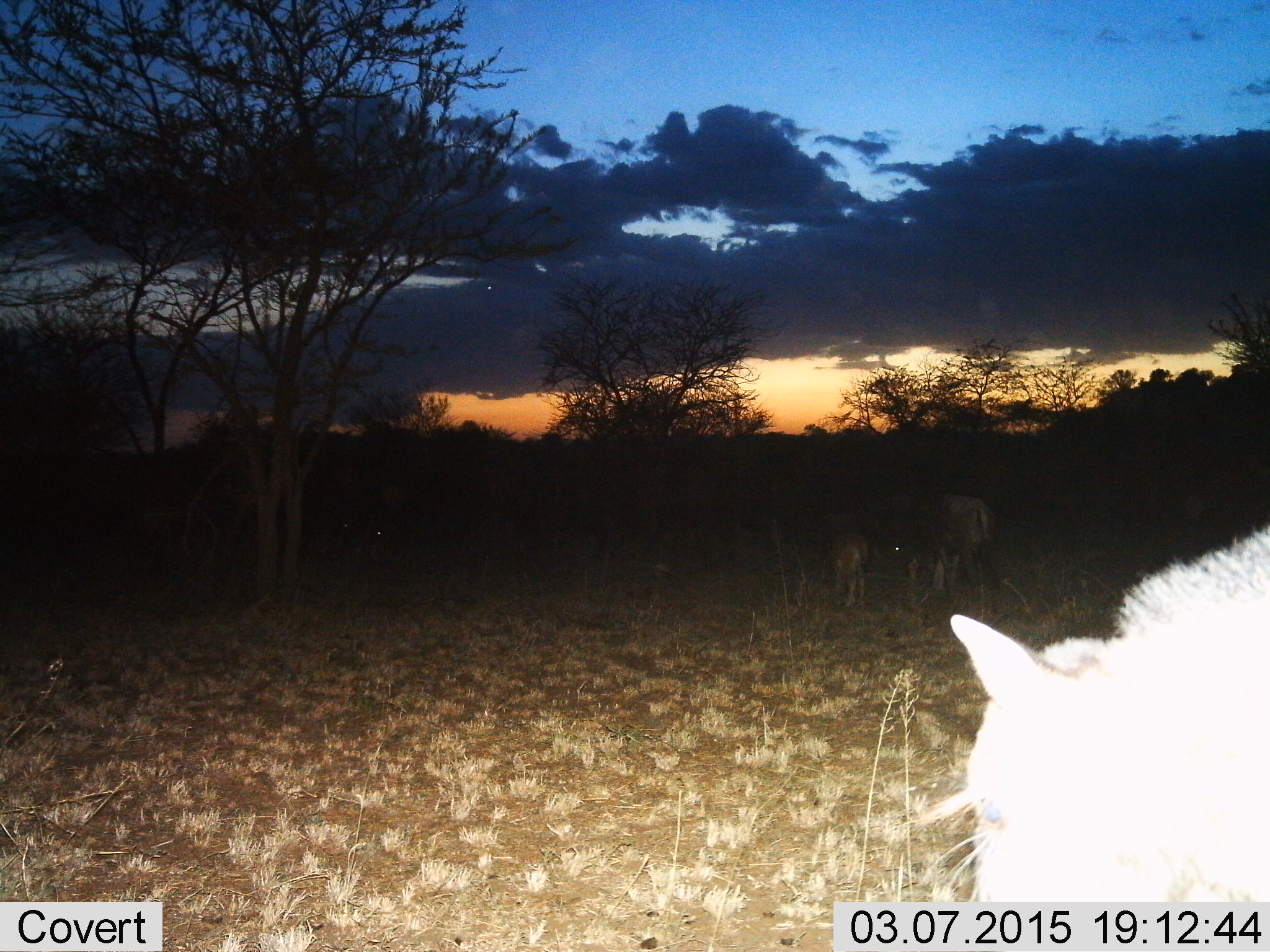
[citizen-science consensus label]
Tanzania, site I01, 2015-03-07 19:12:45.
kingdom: Animalia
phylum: Chordata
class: Mammalia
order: Artiodactyla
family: Bovidae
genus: Connochaetes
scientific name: Connochaetes taurinus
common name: blue wildebeest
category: wildebeest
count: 3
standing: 90%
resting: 0%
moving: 30%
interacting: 0%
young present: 60%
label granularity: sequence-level